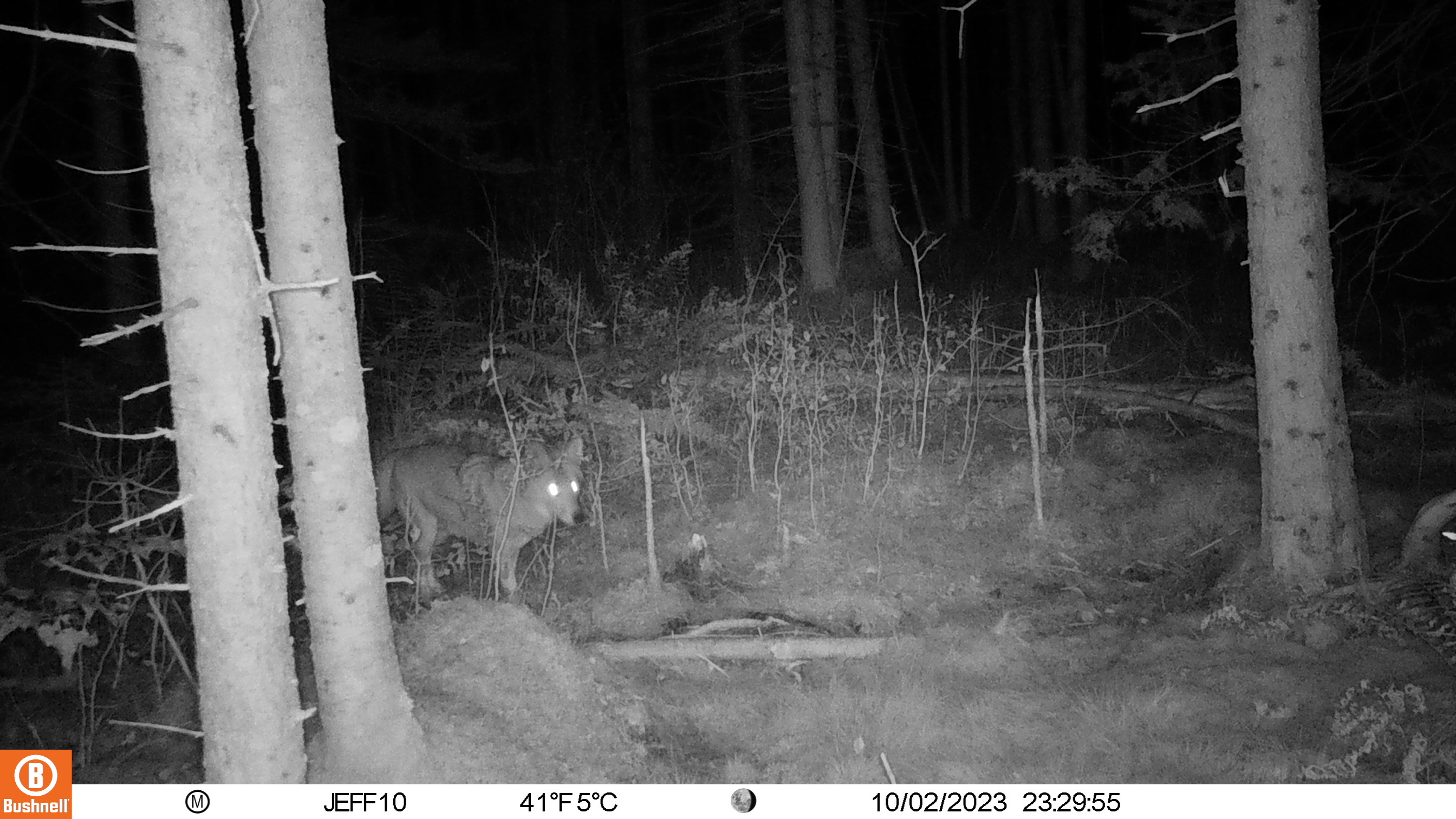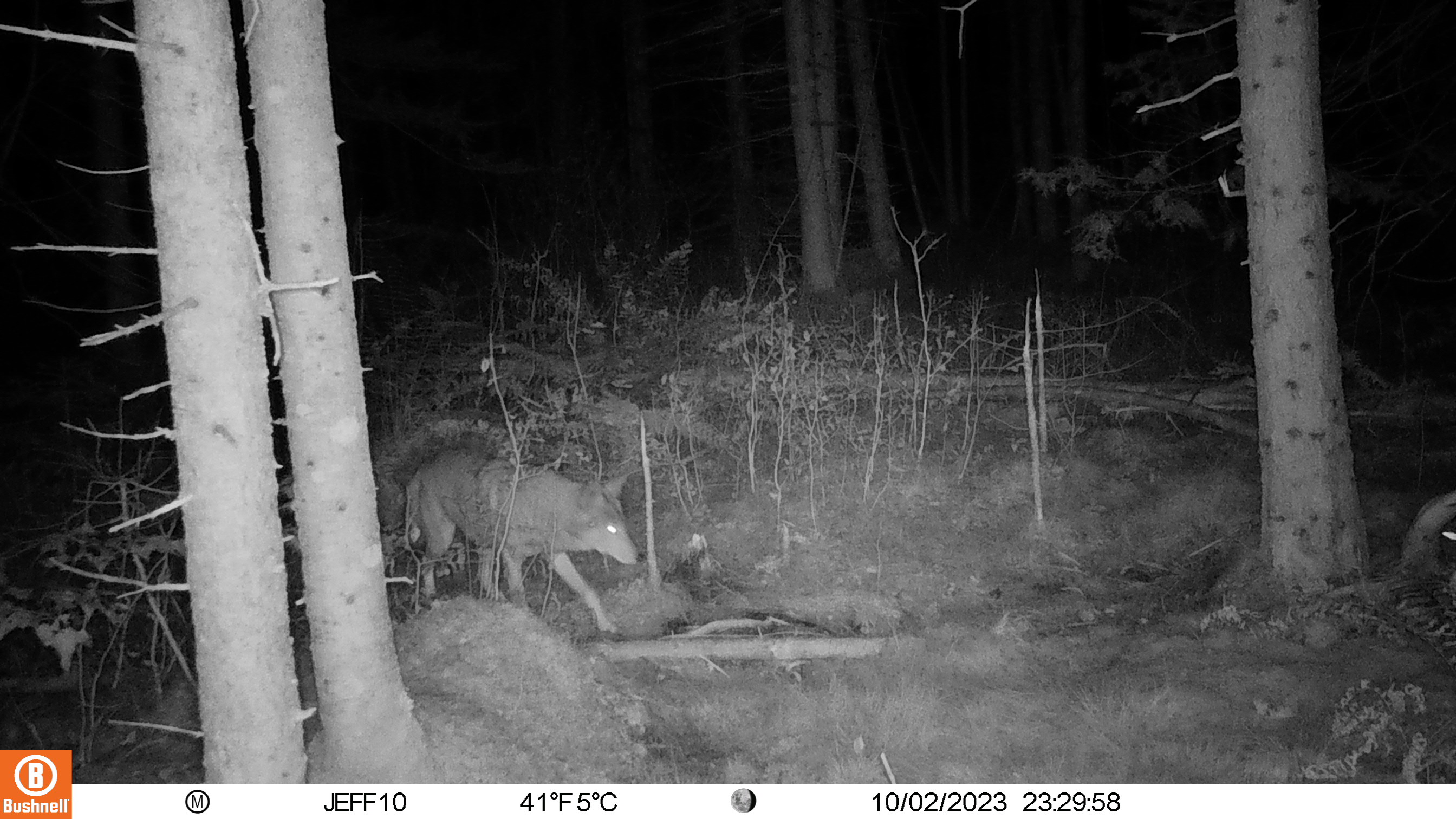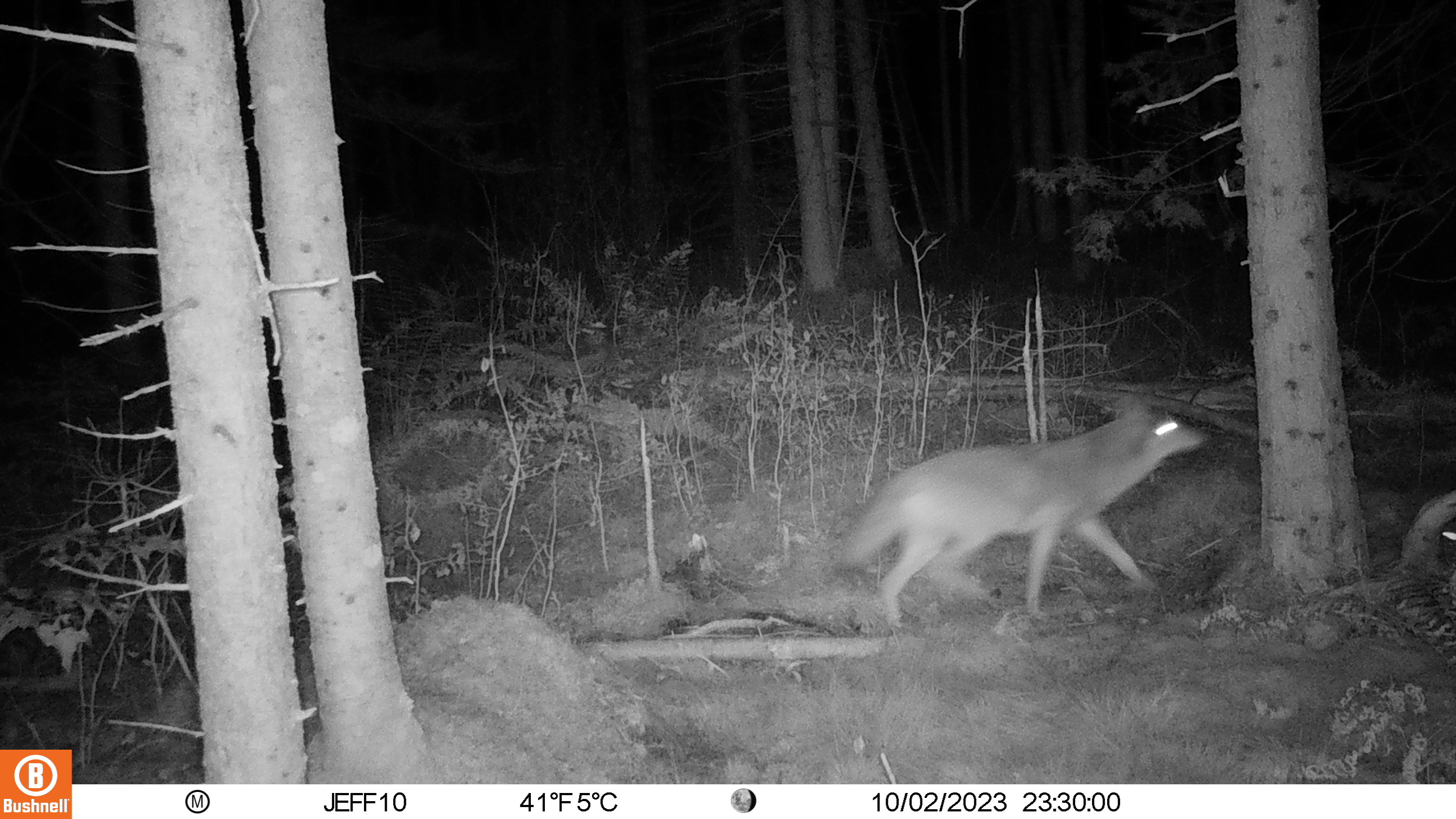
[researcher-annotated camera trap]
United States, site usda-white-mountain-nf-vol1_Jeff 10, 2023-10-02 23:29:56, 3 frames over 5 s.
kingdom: Animalia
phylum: Chordata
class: Mammalia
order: Carnivora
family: Canidae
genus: Canis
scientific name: Canis latrans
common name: coyote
Coyote (Canis latrans).